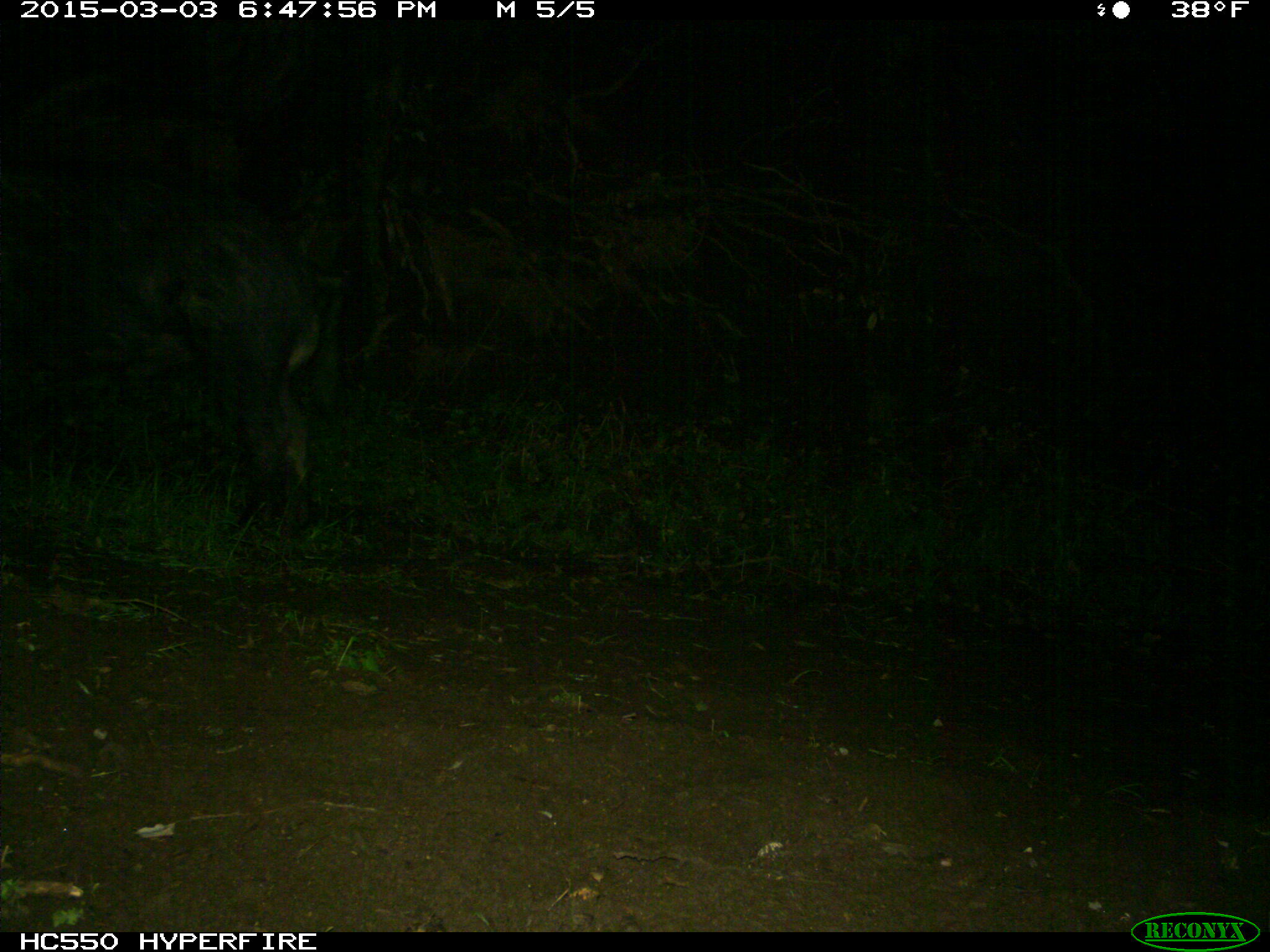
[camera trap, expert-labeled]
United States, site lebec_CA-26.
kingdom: Animalia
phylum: Chordata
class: Mammalia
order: Artiodactyla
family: Suidae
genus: Sus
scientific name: Sus scrofa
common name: wild boar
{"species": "Sus scrofa (wild boar)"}